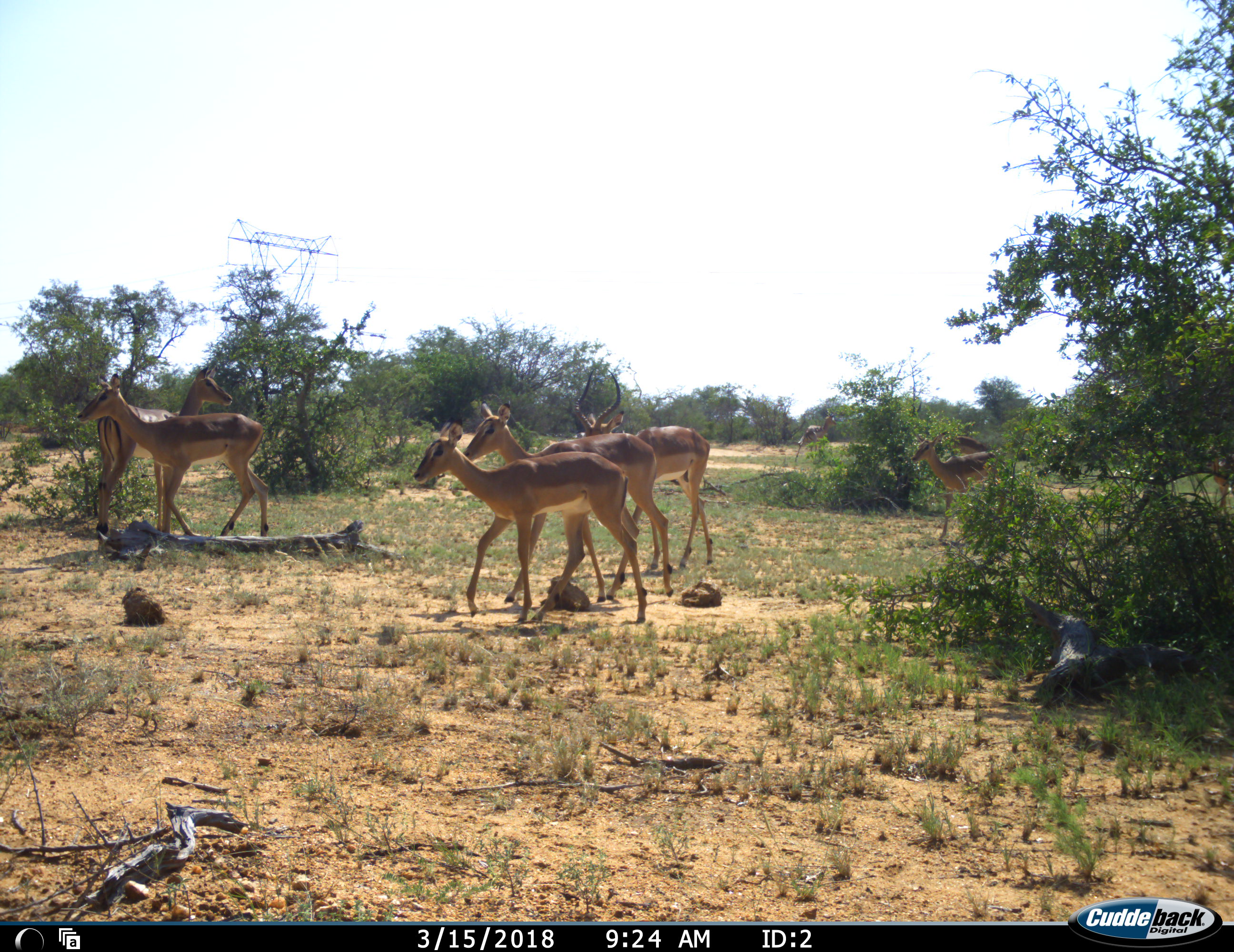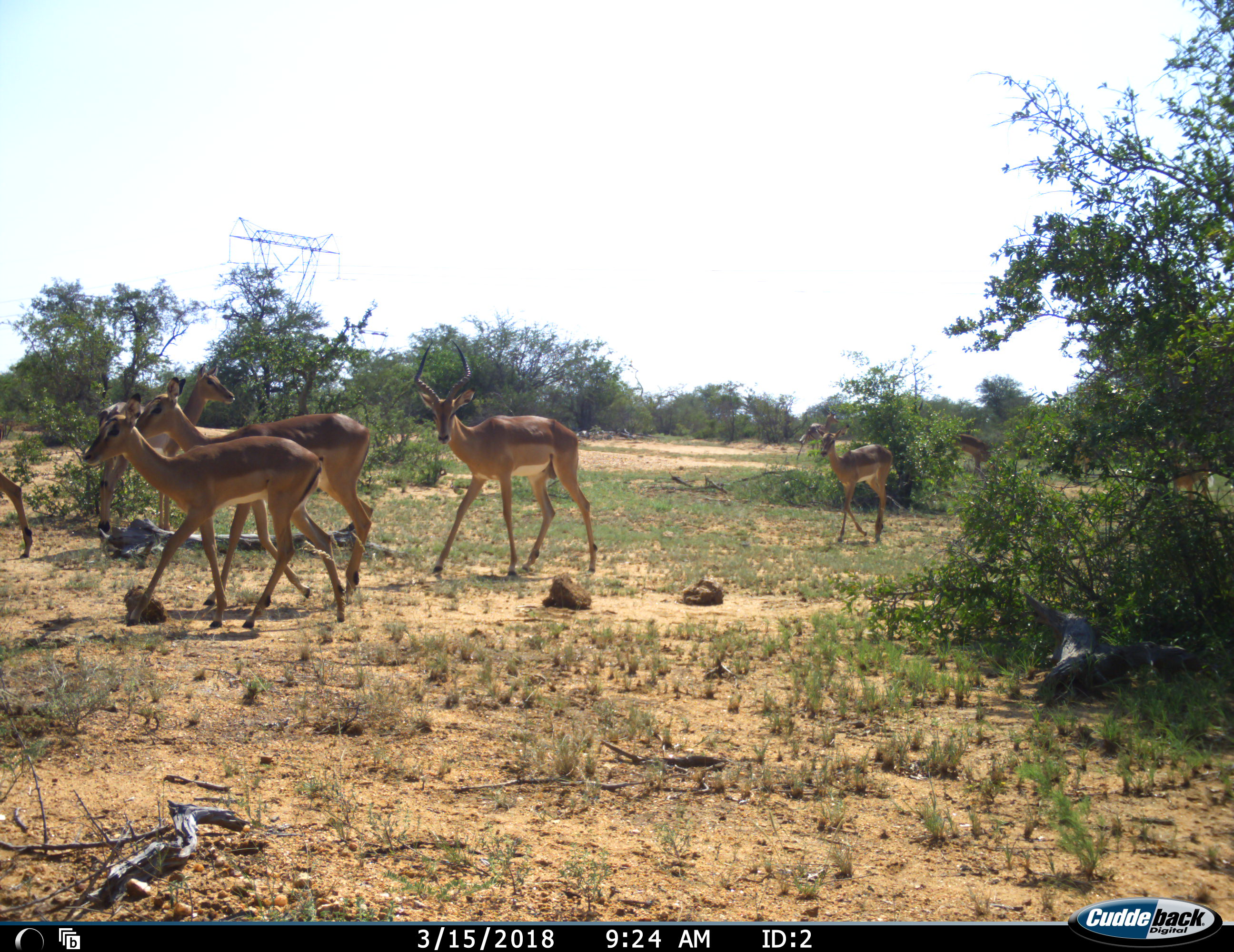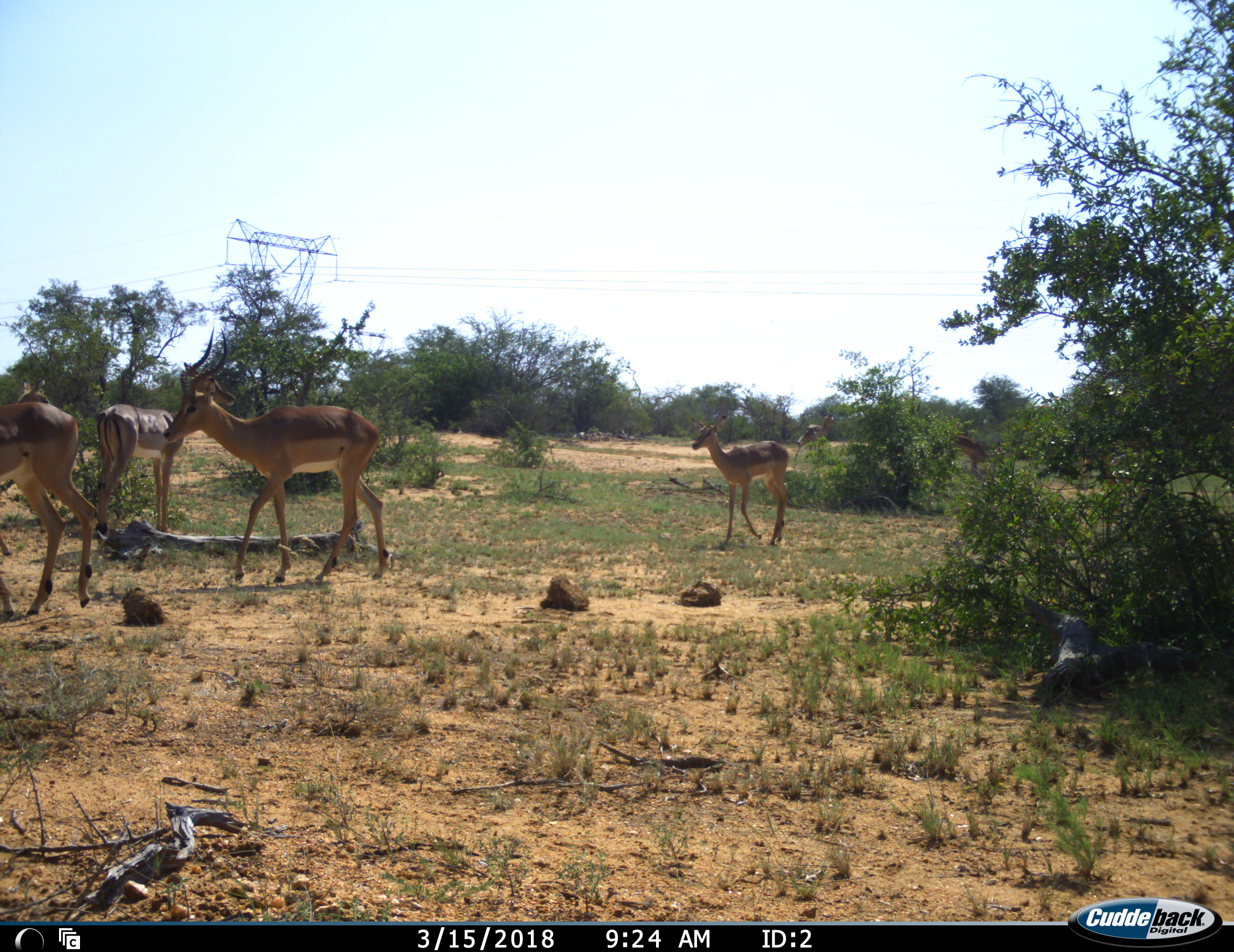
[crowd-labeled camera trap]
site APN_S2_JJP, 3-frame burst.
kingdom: Animalia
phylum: Chordata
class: Mammalia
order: Artiodactyla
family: Bovidae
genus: Aepyceros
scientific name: Aepyceros melampus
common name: impala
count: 6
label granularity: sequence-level